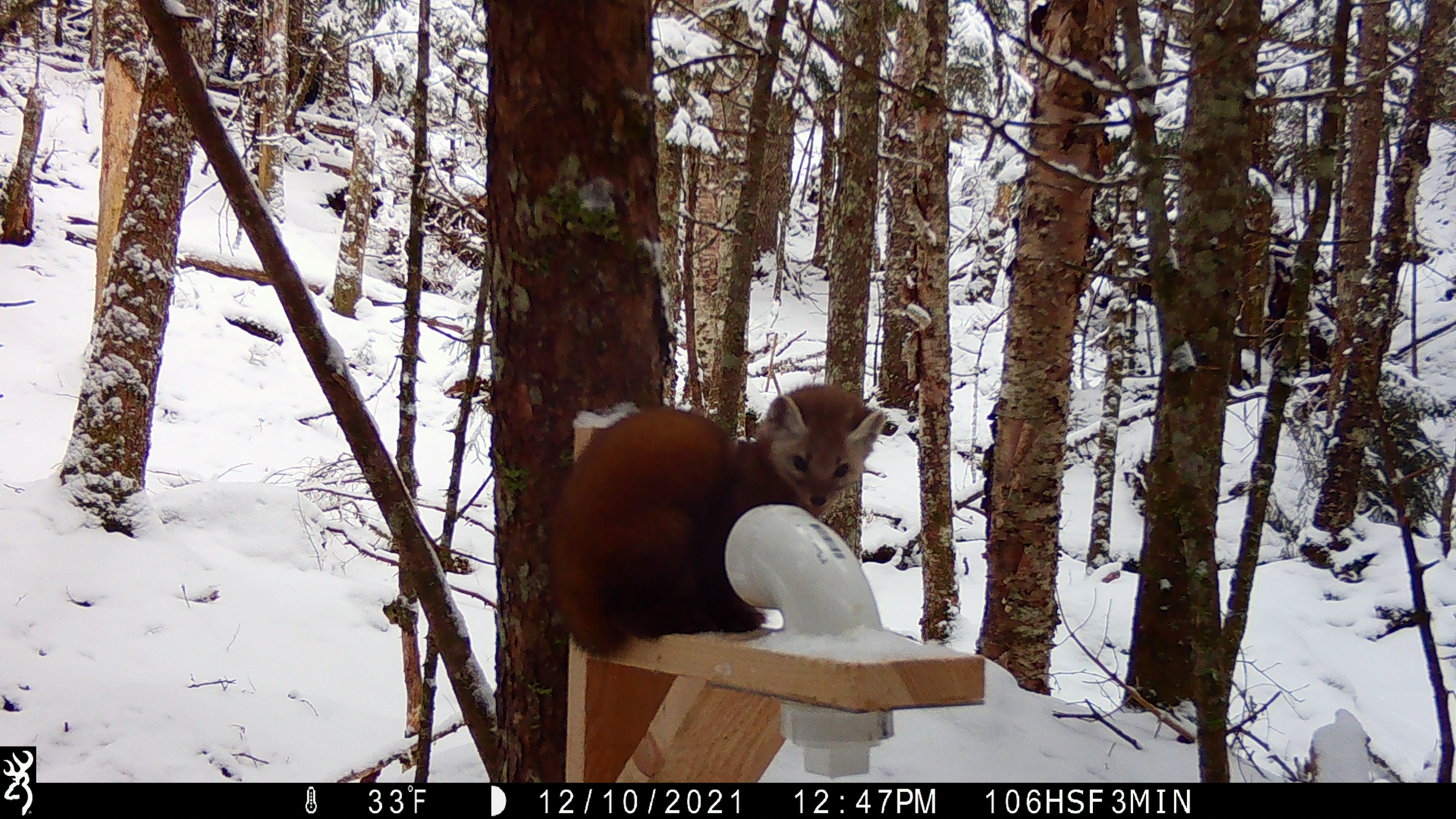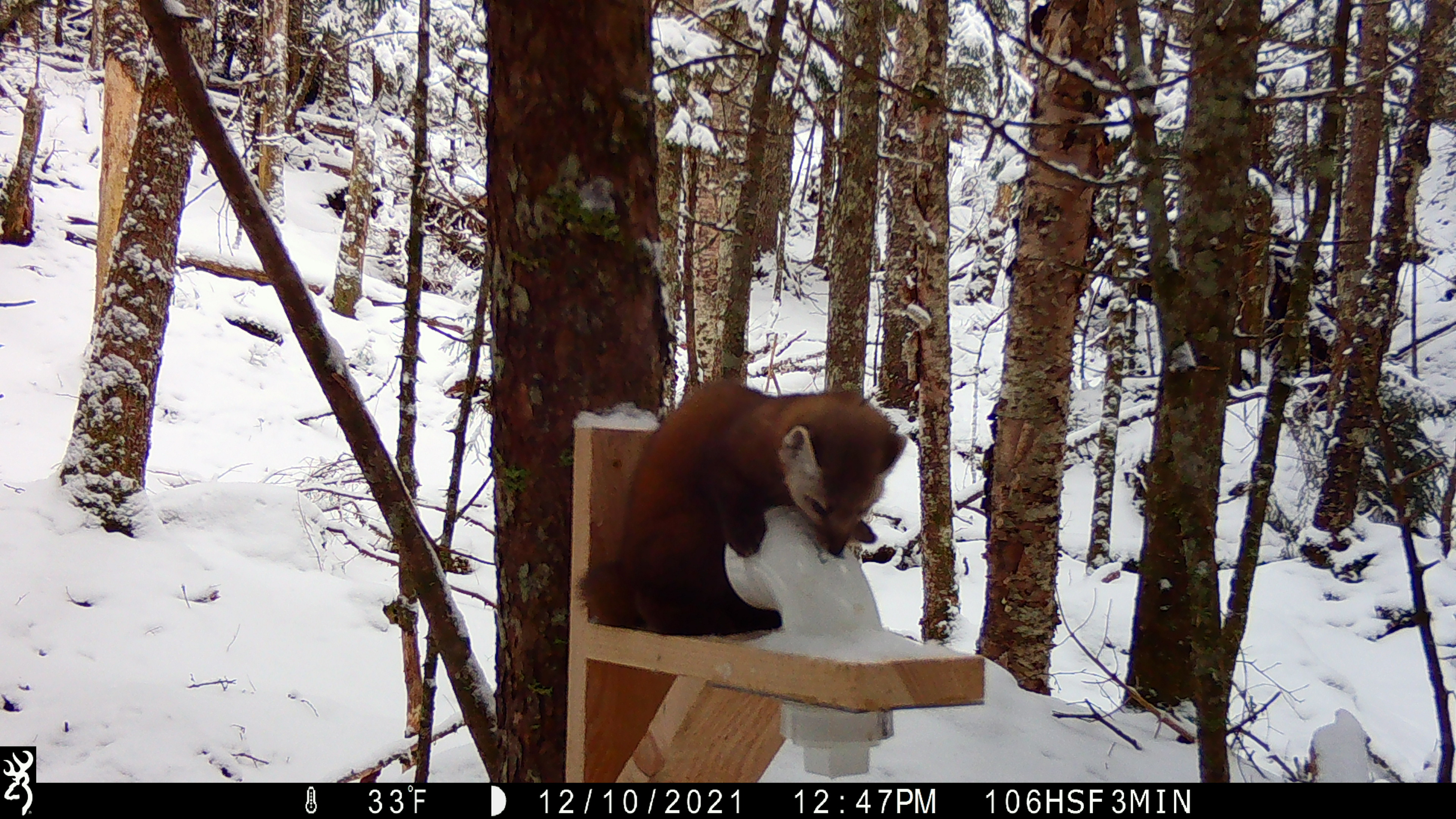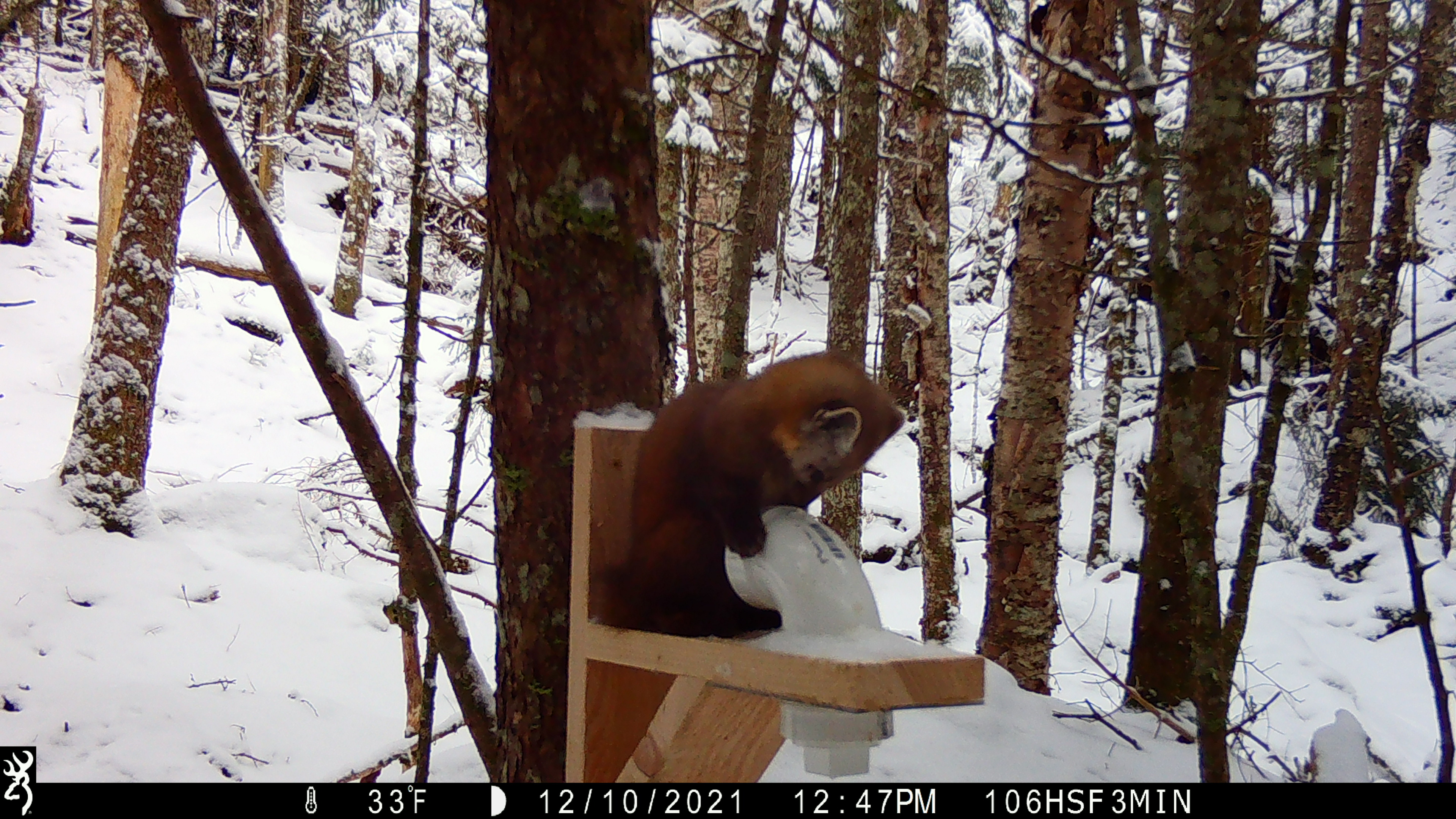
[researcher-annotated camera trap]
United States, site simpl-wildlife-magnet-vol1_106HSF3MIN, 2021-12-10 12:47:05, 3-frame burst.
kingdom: Animalia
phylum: Chordata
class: Mammalia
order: Carnivora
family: Mustelidae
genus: Martes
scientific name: Martes americana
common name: american marten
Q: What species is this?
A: American marten (Martes americana).